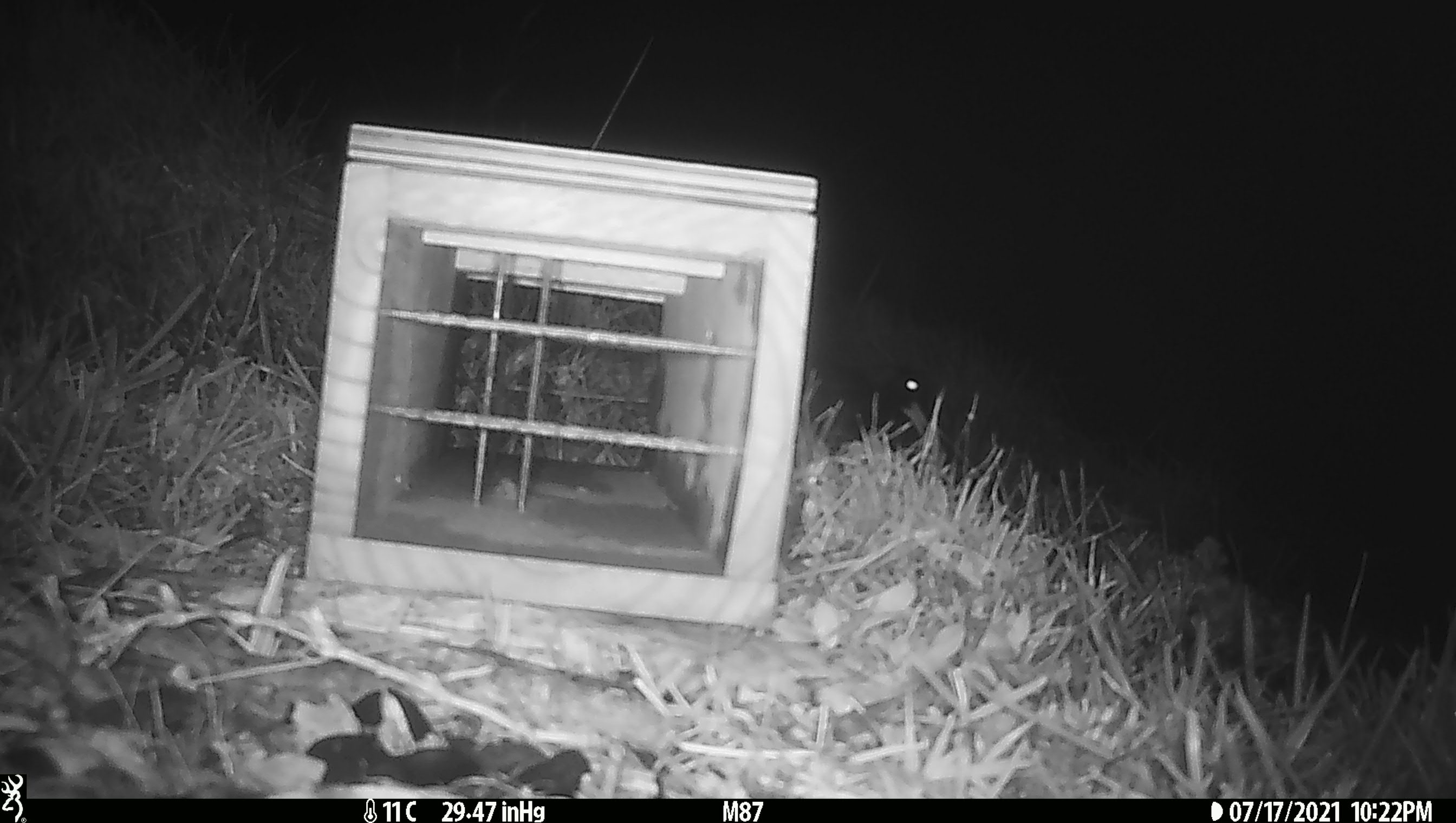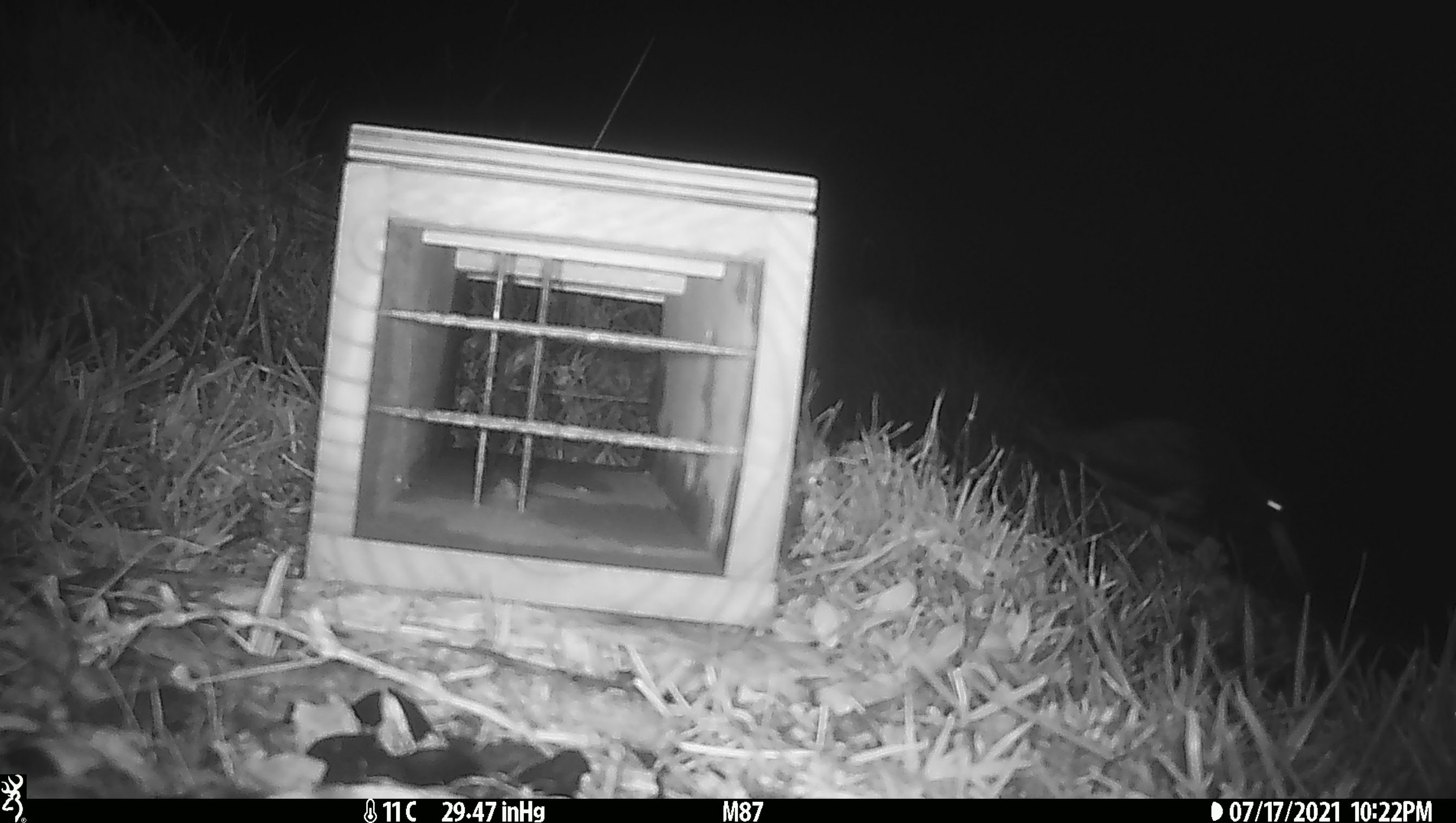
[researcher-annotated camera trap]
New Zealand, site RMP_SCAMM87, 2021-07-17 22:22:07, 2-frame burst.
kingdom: Animalia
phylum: Chordata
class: Aves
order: Charadriiformes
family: Haematopodidae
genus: Haematopus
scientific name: Haematopus unicolor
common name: variable oystercatcher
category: oystercatcher